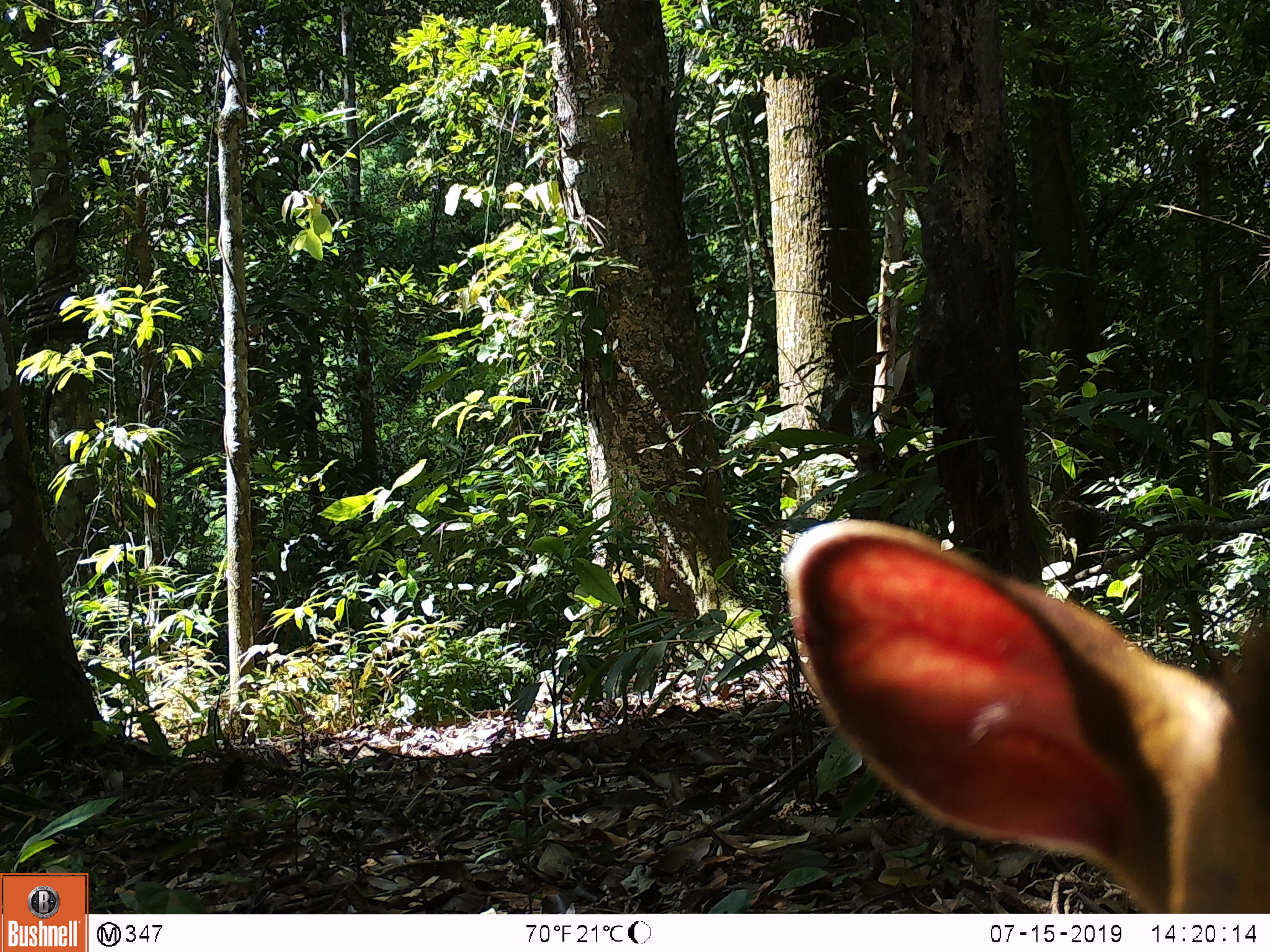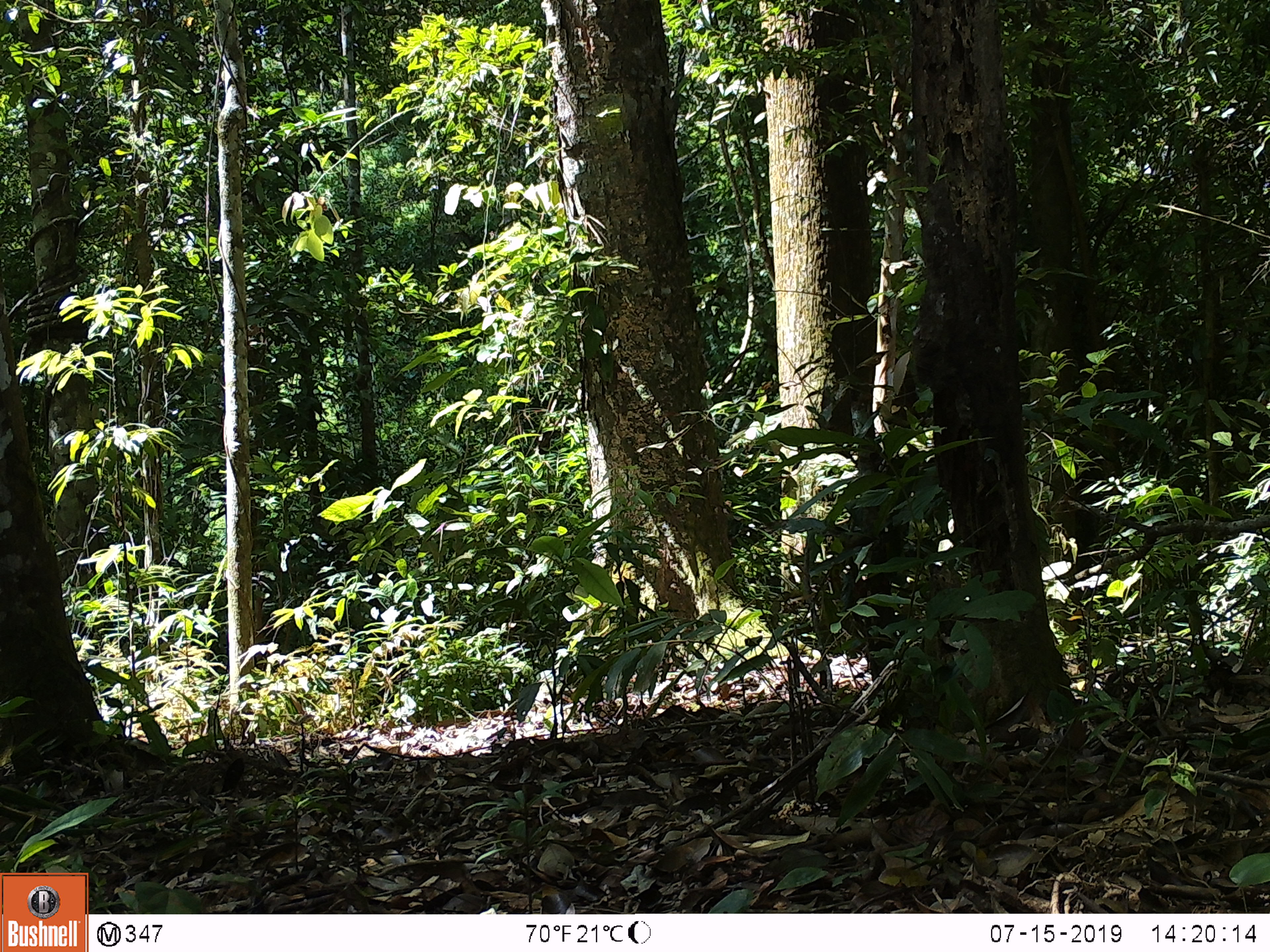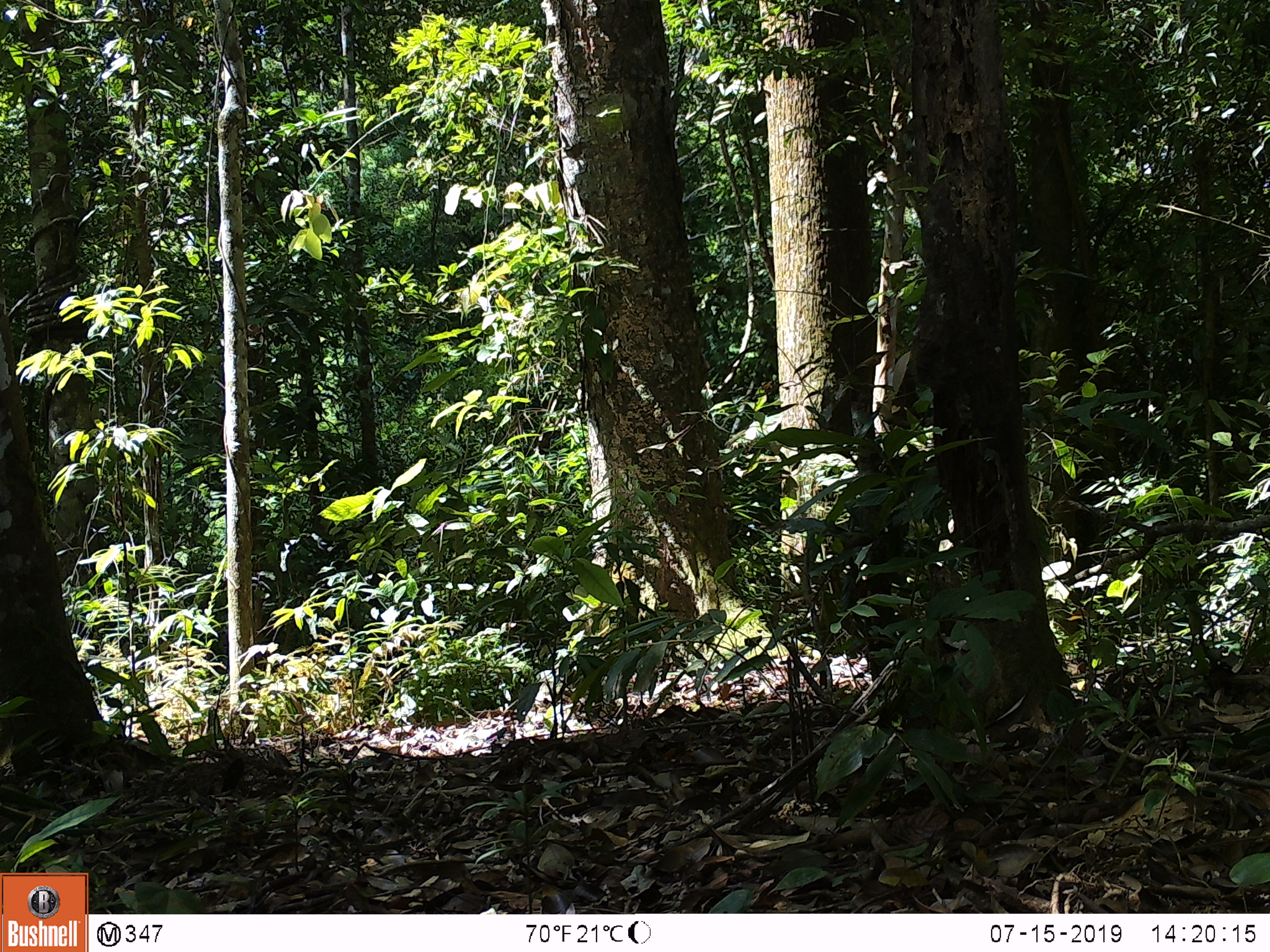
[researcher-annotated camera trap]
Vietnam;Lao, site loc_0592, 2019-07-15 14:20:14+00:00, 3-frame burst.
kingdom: Animalia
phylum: Chordata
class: Mammalia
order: Artiodactyla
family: Cervidae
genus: Muntiacus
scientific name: Muntiacus muntjak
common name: red muntjac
Red muntjac (Muntiacus muntjak). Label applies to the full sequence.